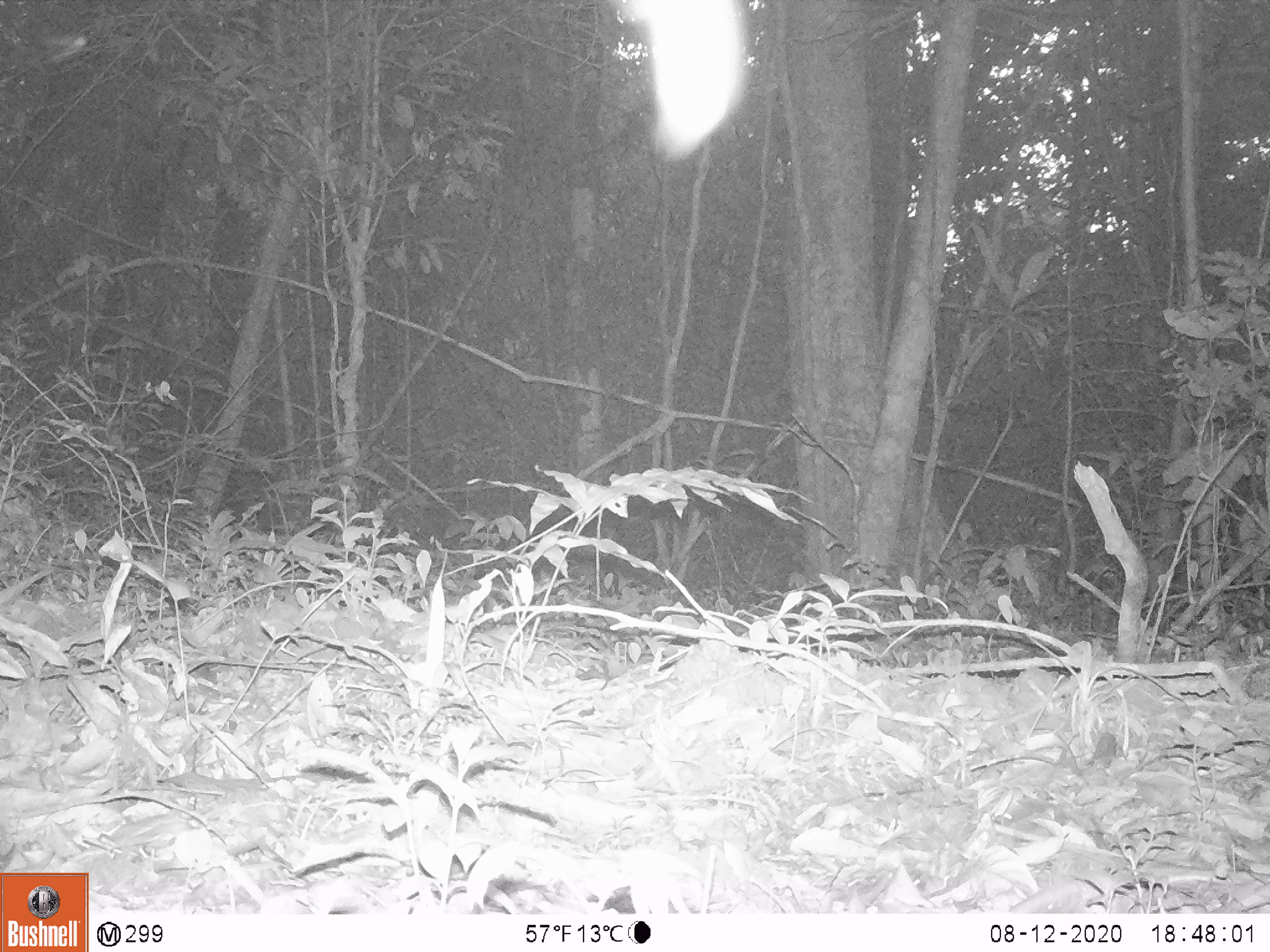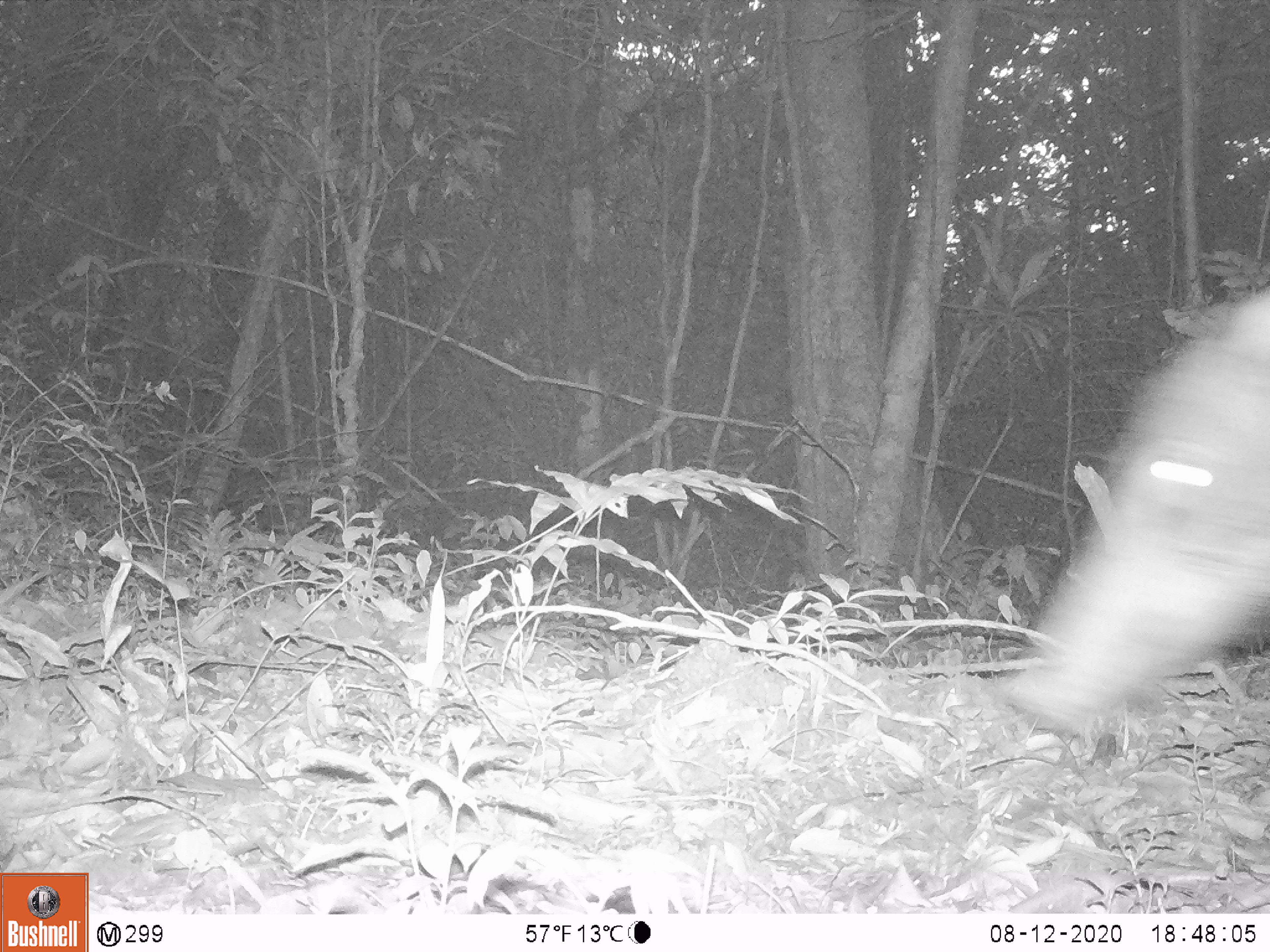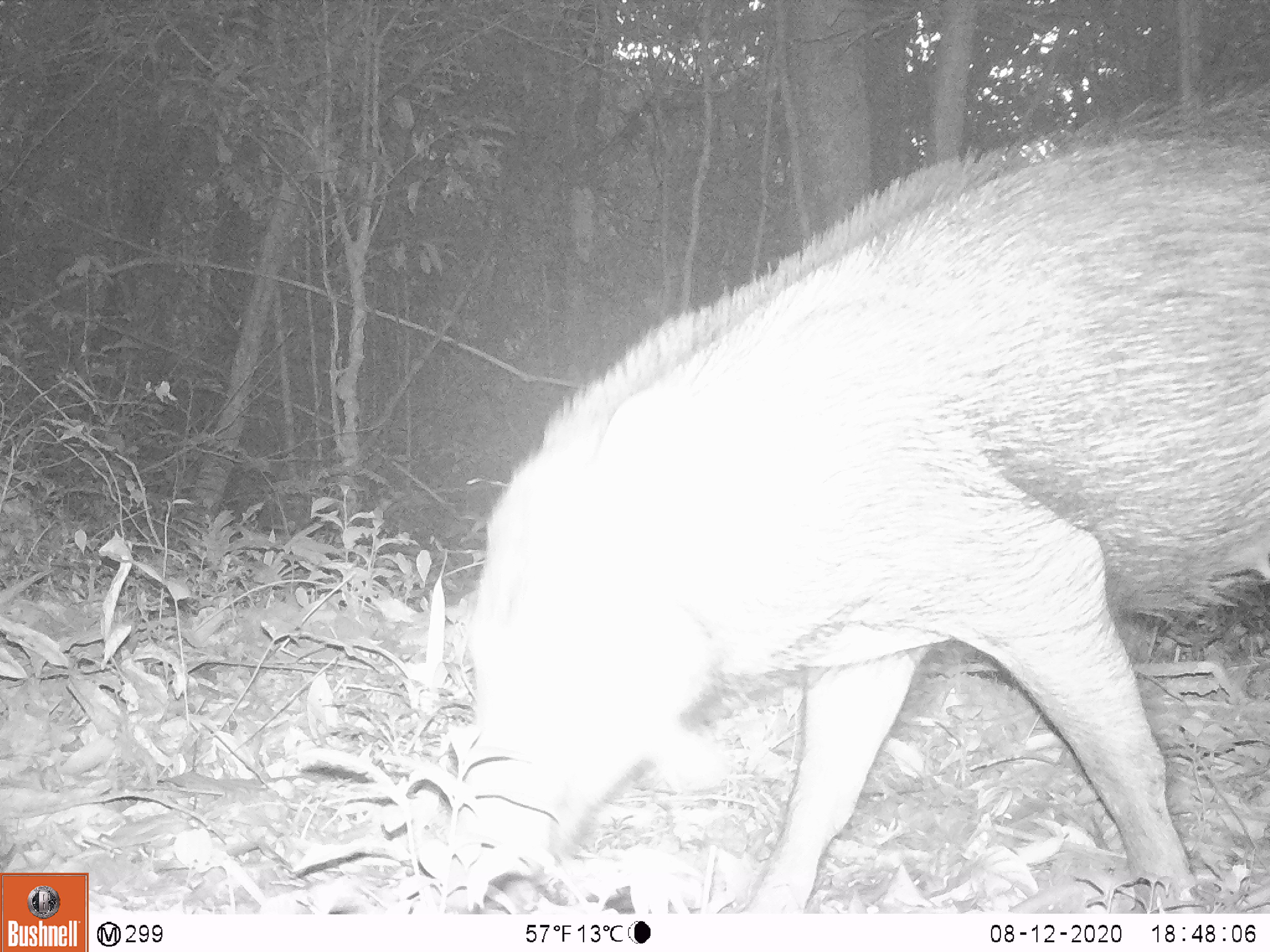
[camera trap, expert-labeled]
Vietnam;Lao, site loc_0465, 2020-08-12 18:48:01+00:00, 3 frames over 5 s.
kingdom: Animalia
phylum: Chordata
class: Mammalia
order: Artiodactyla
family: Suidae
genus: Sus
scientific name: Sus scrofa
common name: eurasian wild pig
Eurasian wild pig (Sus scrofa). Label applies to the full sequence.